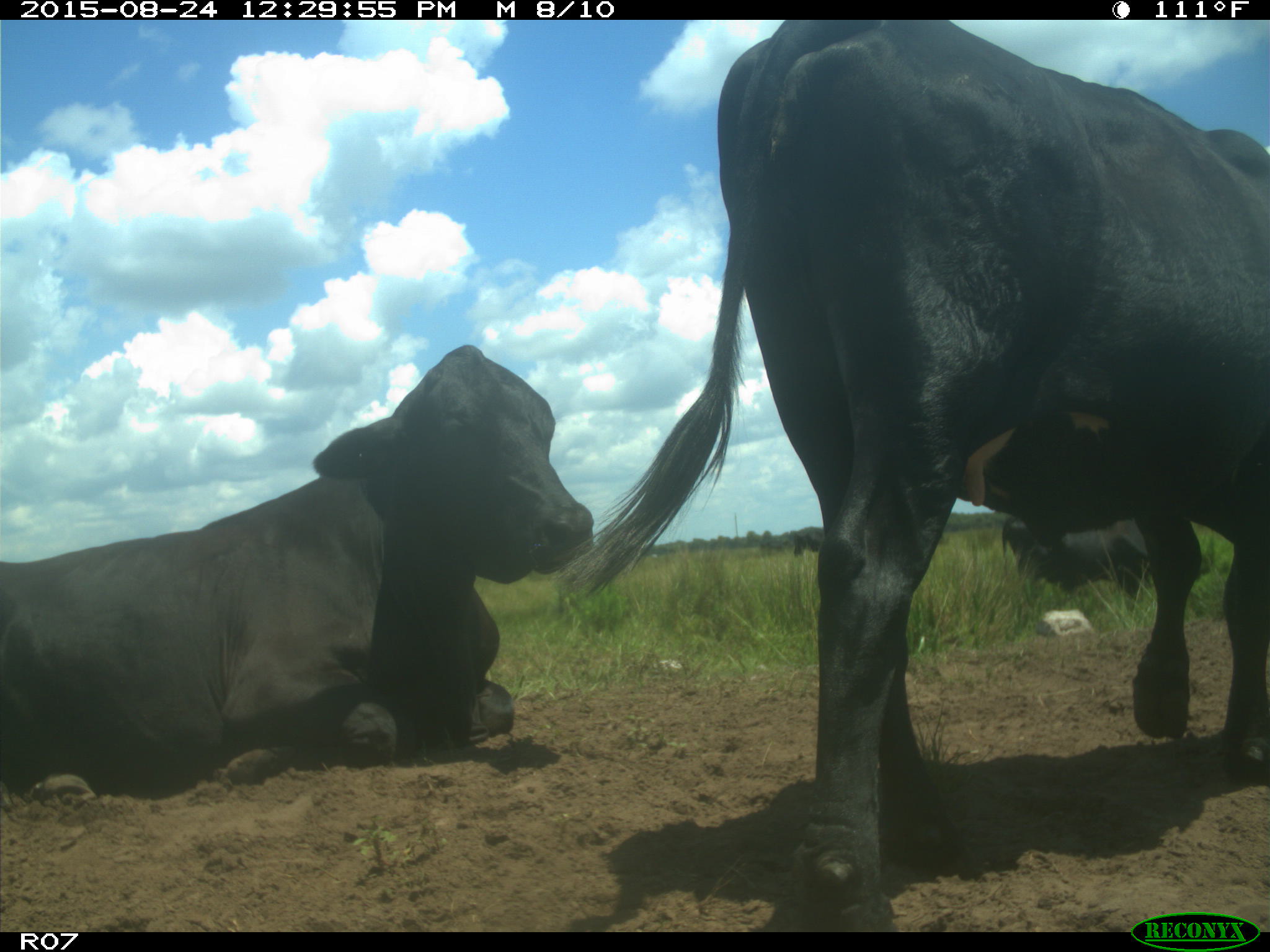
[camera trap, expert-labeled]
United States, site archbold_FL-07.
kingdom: Animalia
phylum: Chordata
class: Mammalia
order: Artiodactyla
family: Bovidae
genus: Bos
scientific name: Bos taurus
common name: domestic cow